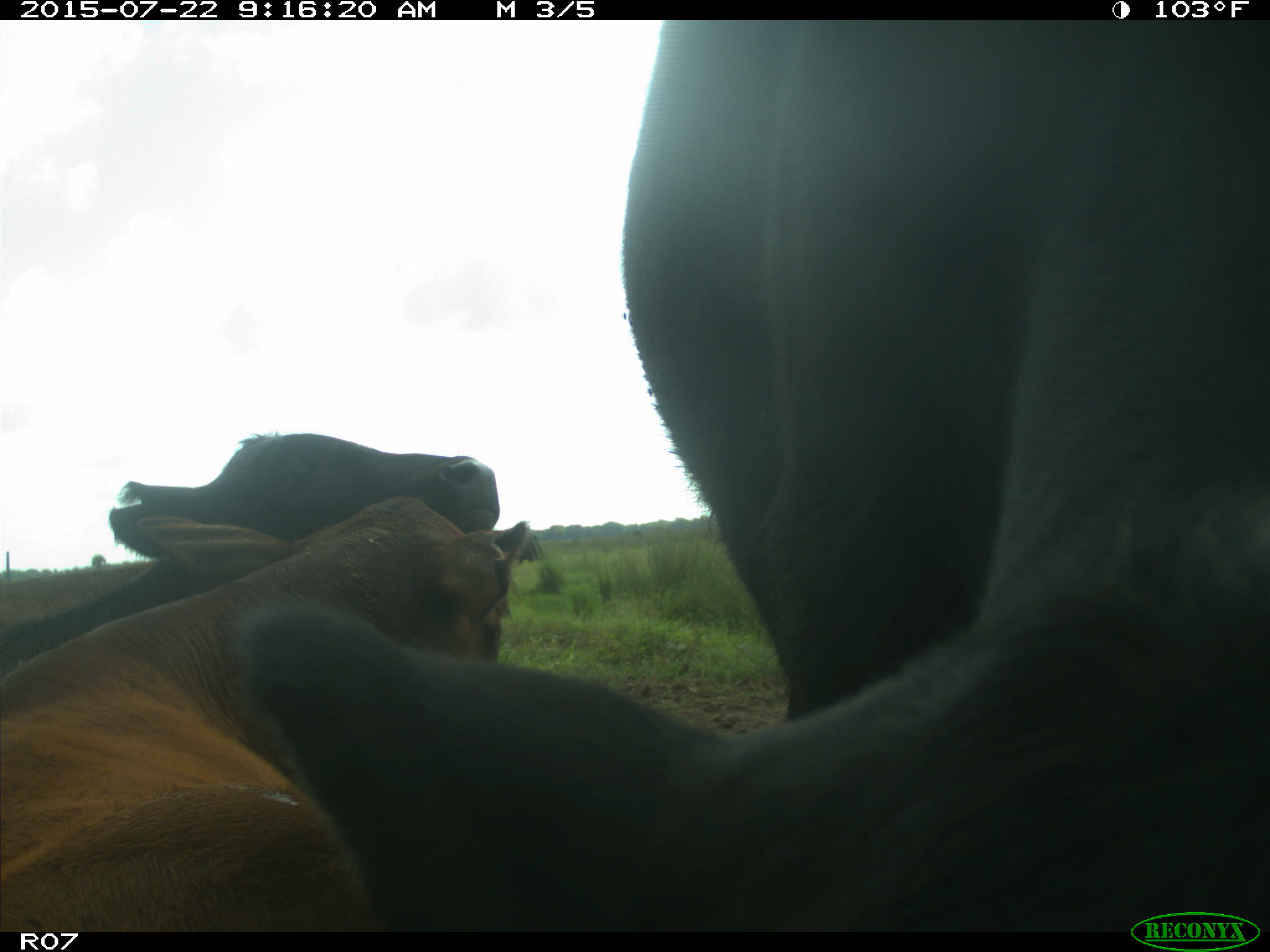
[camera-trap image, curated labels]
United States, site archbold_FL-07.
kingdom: Animalia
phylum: Chordata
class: Mammalia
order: Artiodactyla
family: Cervidae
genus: Odocoileus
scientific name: Odocoileus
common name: deer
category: unidentified deer